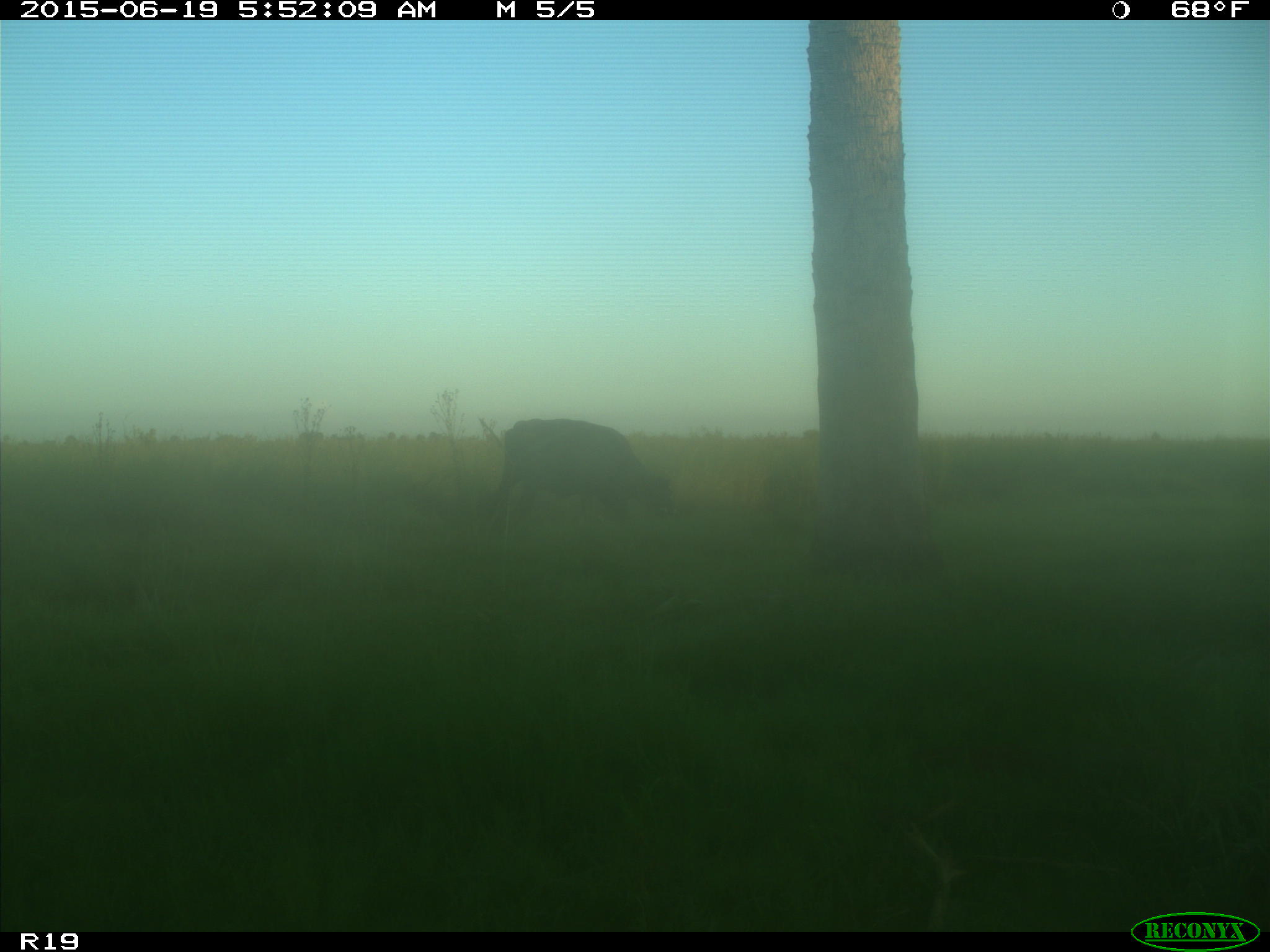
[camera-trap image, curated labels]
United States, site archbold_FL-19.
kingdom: Animalia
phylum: Chordata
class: Mammalia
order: Artiodactyla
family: Bovidae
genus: Bos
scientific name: Bos taurus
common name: domestic cow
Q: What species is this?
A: Bos taurus (domestic cow).